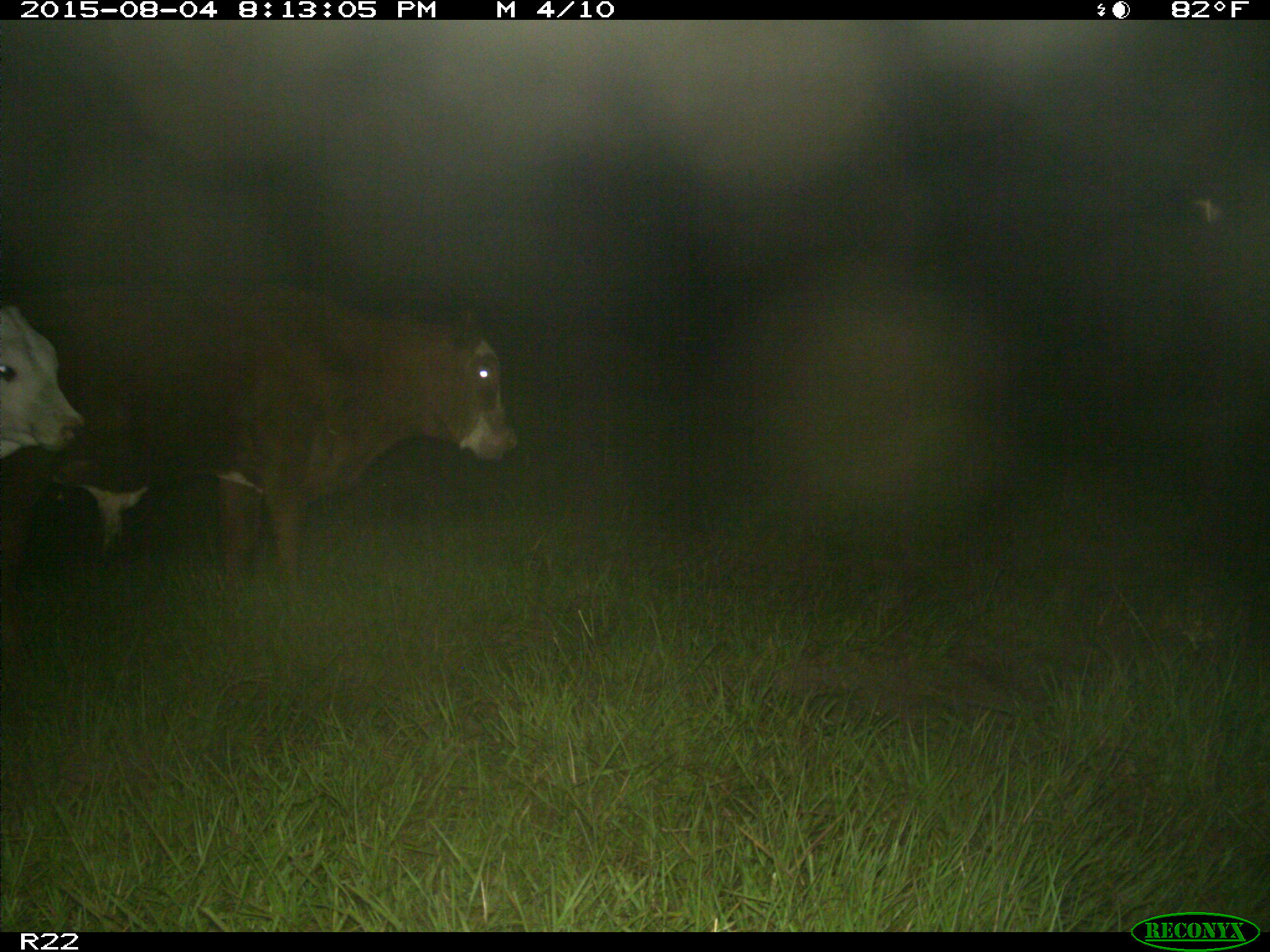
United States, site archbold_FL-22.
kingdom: Animalia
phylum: Chordata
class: Mammalia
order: Artiodactyla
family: Bovidae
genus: Bos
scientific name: Bos taurus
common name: domestic cow